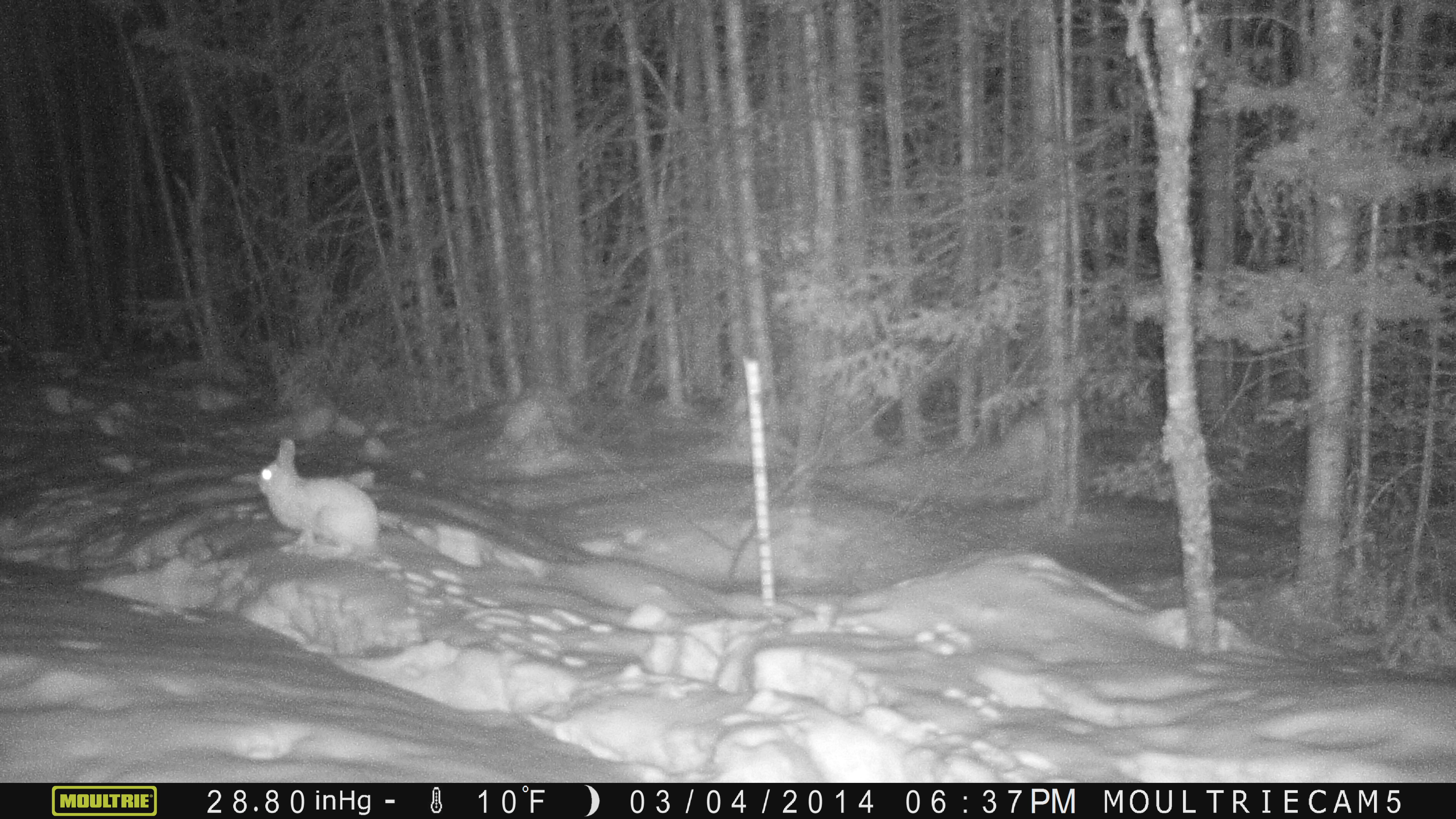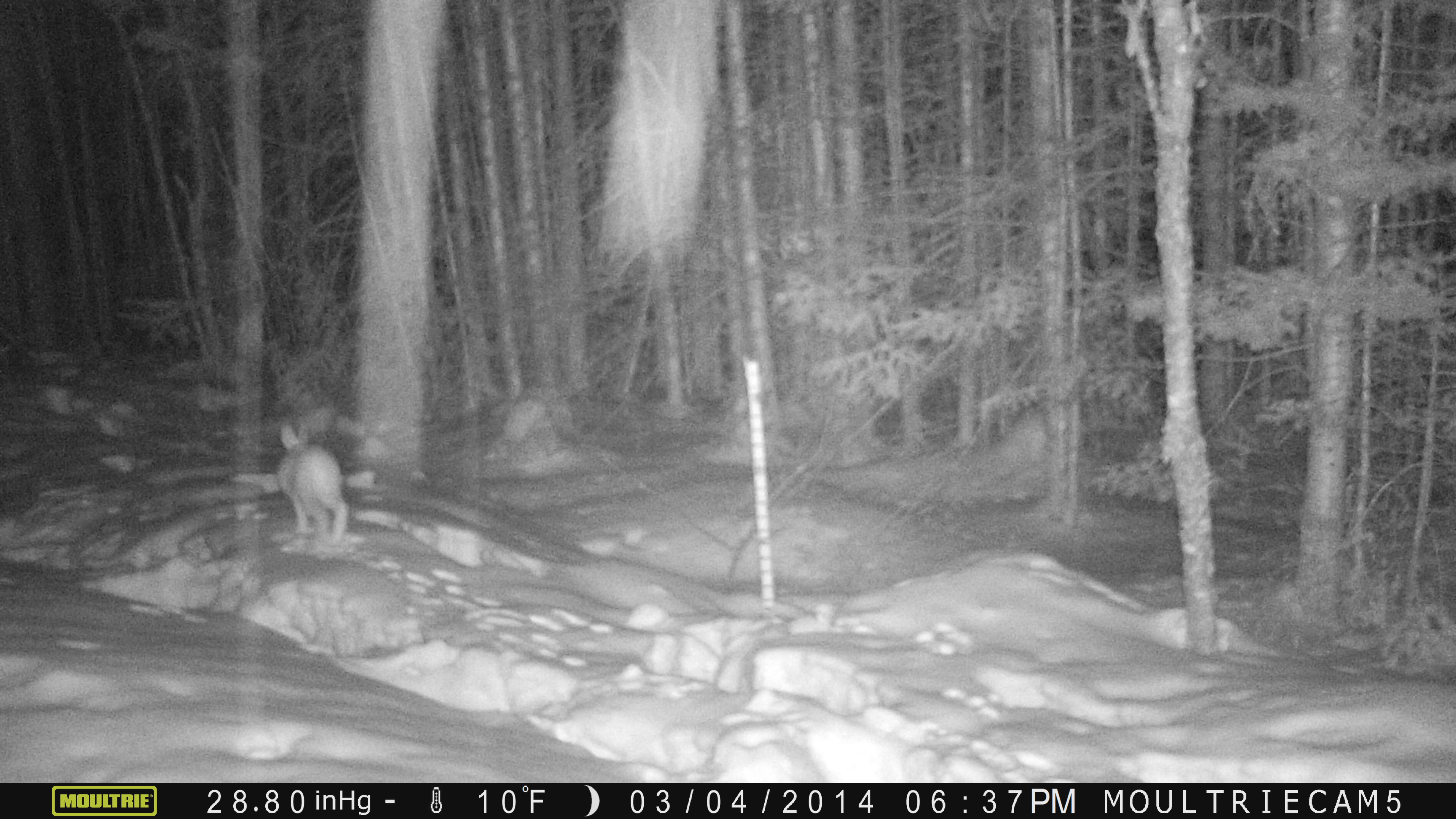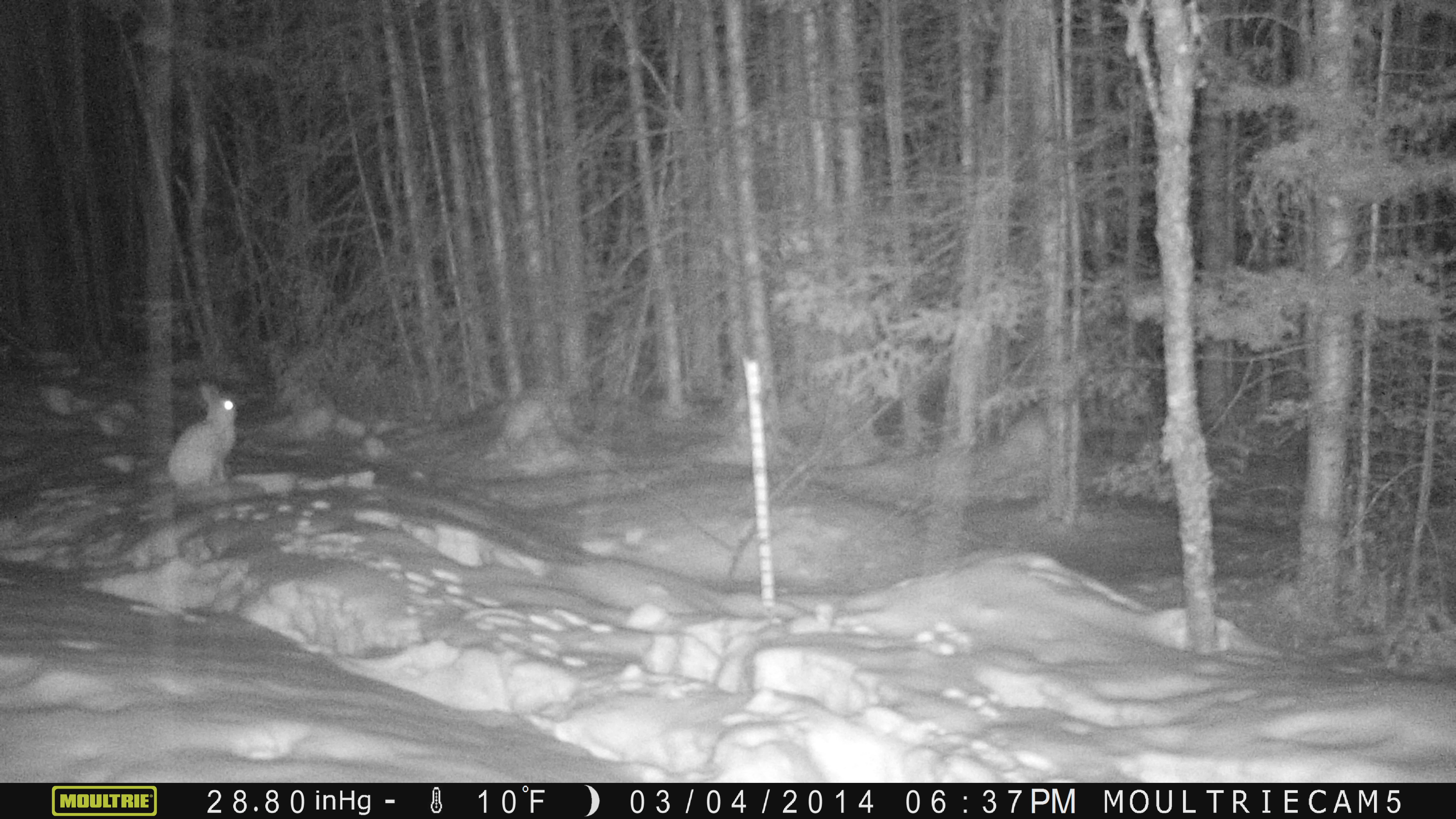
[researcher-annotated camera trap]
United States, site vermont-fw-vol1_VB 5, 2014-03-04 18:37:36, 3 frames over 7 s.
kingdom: Animalia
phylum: Chordata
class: Mammalia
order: Lagomorpha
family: Leporidae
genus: Lepus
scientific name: Lepus americanus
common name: snowshoe hare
Snowshoe hare (Lepus americanus).